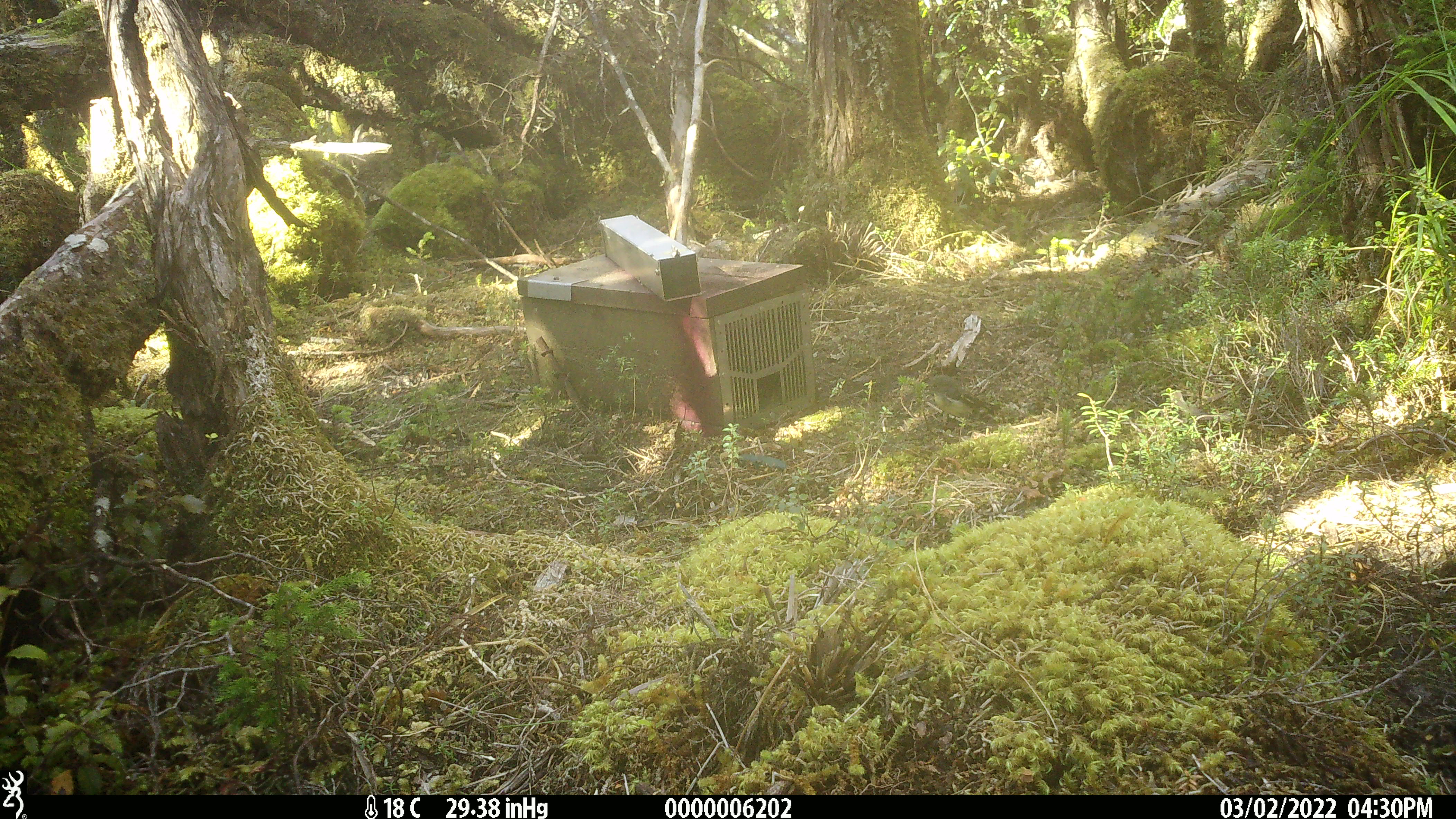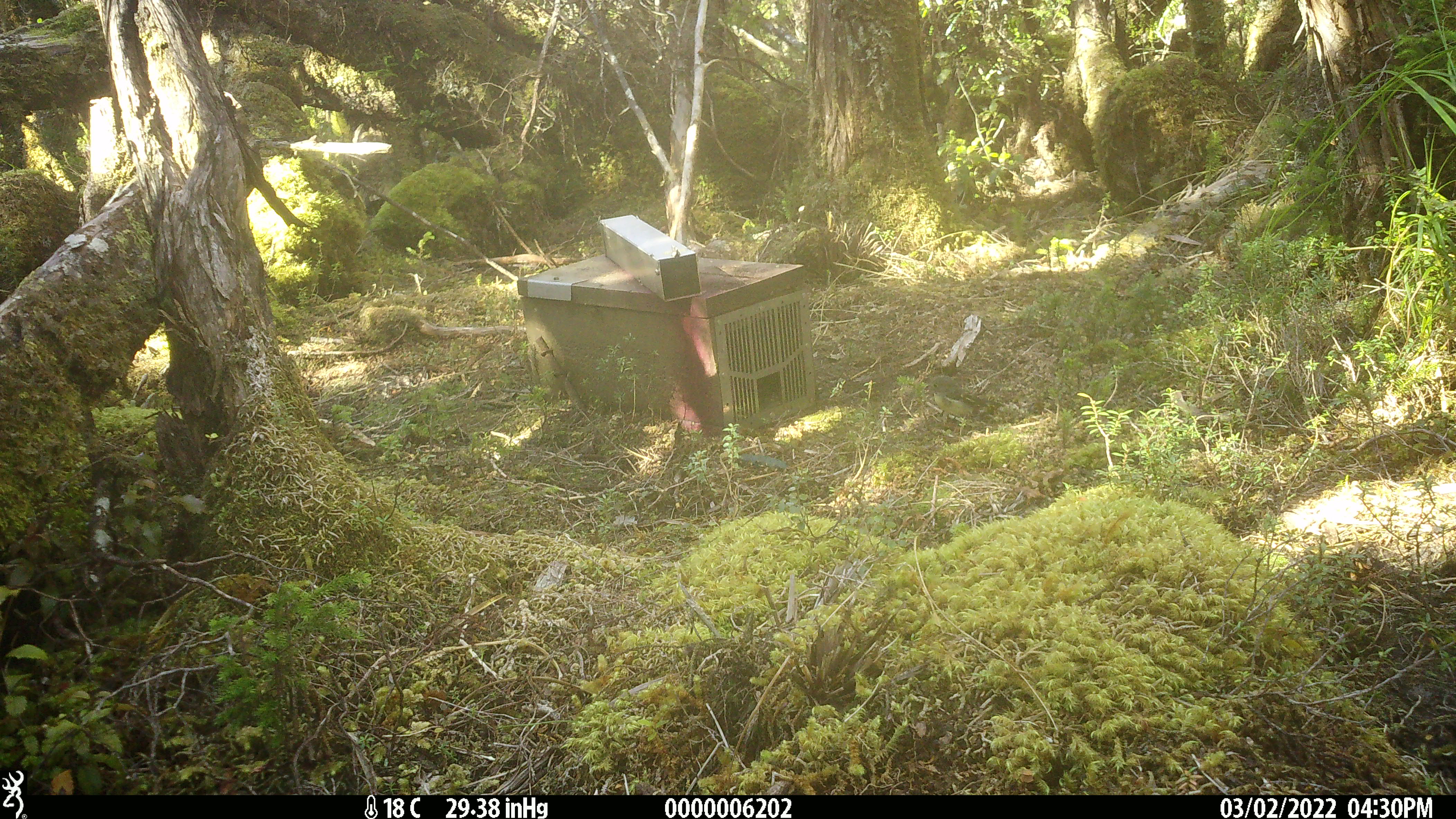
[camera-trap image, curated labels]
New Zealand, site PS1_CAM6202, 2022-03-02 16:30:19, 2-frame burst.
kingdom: Animalia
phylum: Chordata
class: Aves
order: Passeriformes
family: Petroicidae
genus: Petroica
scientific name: Petroica macrocephala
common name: tomtit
Tomtit (Petroica macrocephala).